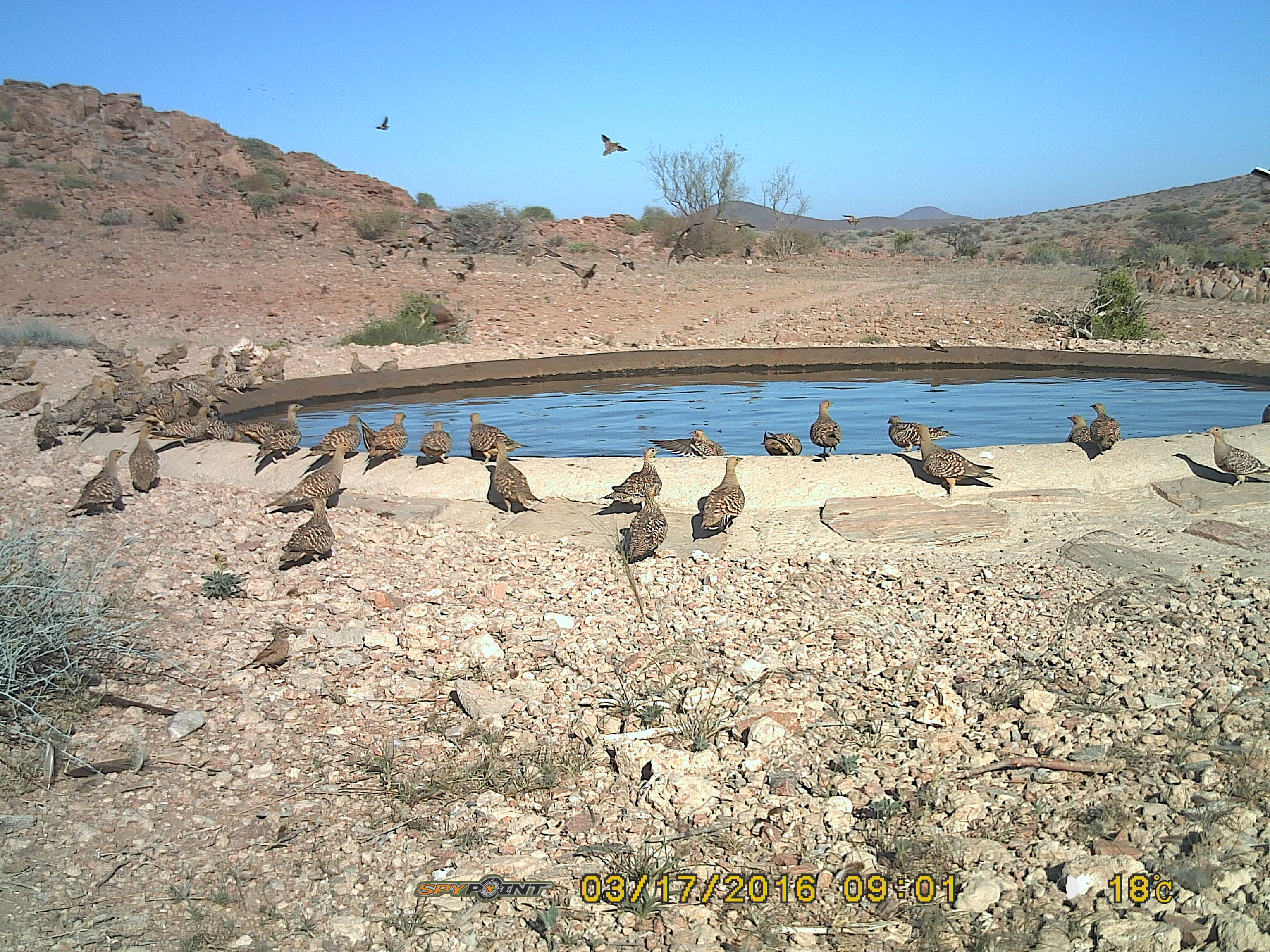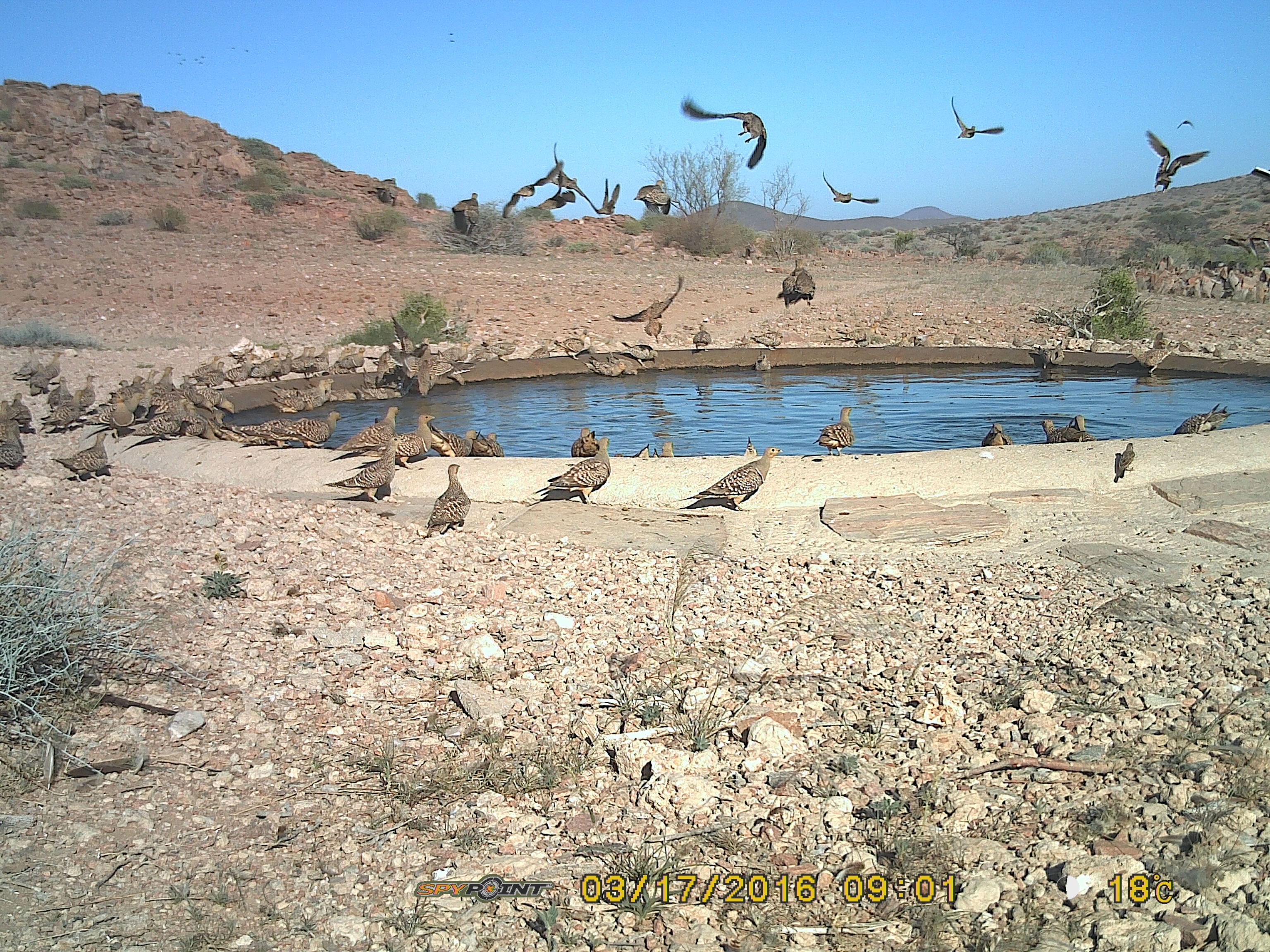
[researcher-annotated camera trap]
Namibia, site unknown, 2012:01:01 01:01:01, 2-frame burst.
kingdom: Animalia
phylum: Chordata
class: Aves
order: Pterocliformes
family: Pteroclidae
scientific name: Pteroclidae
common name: sandgrouse